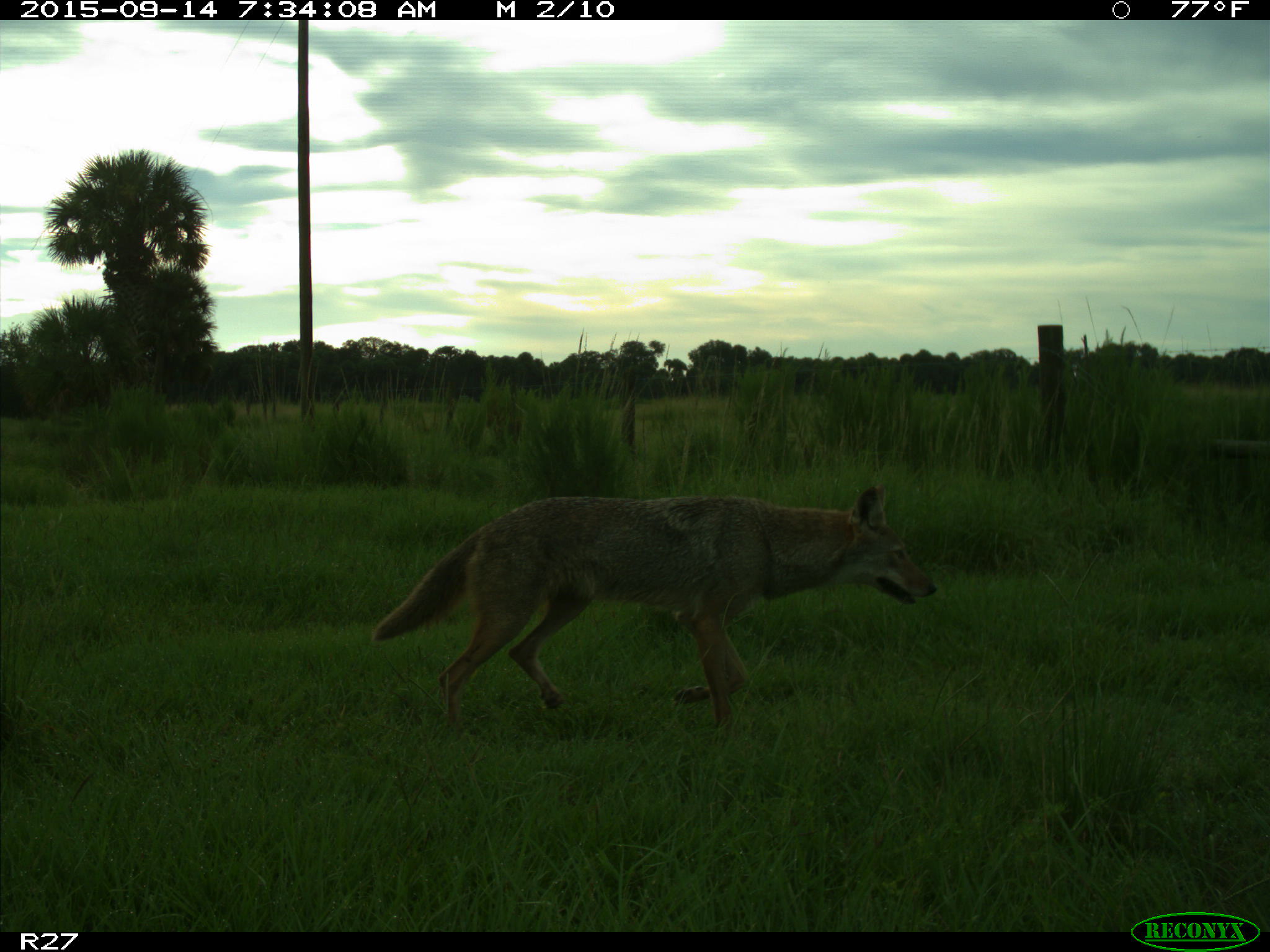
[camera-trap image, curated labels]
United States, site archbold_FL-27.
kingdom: Animalia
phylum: Chordata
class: Mammalia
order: Carnivora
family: Canidae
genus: Canis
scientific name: Canis latrans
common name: coyote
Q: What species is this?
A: Canis latrans (coyote).